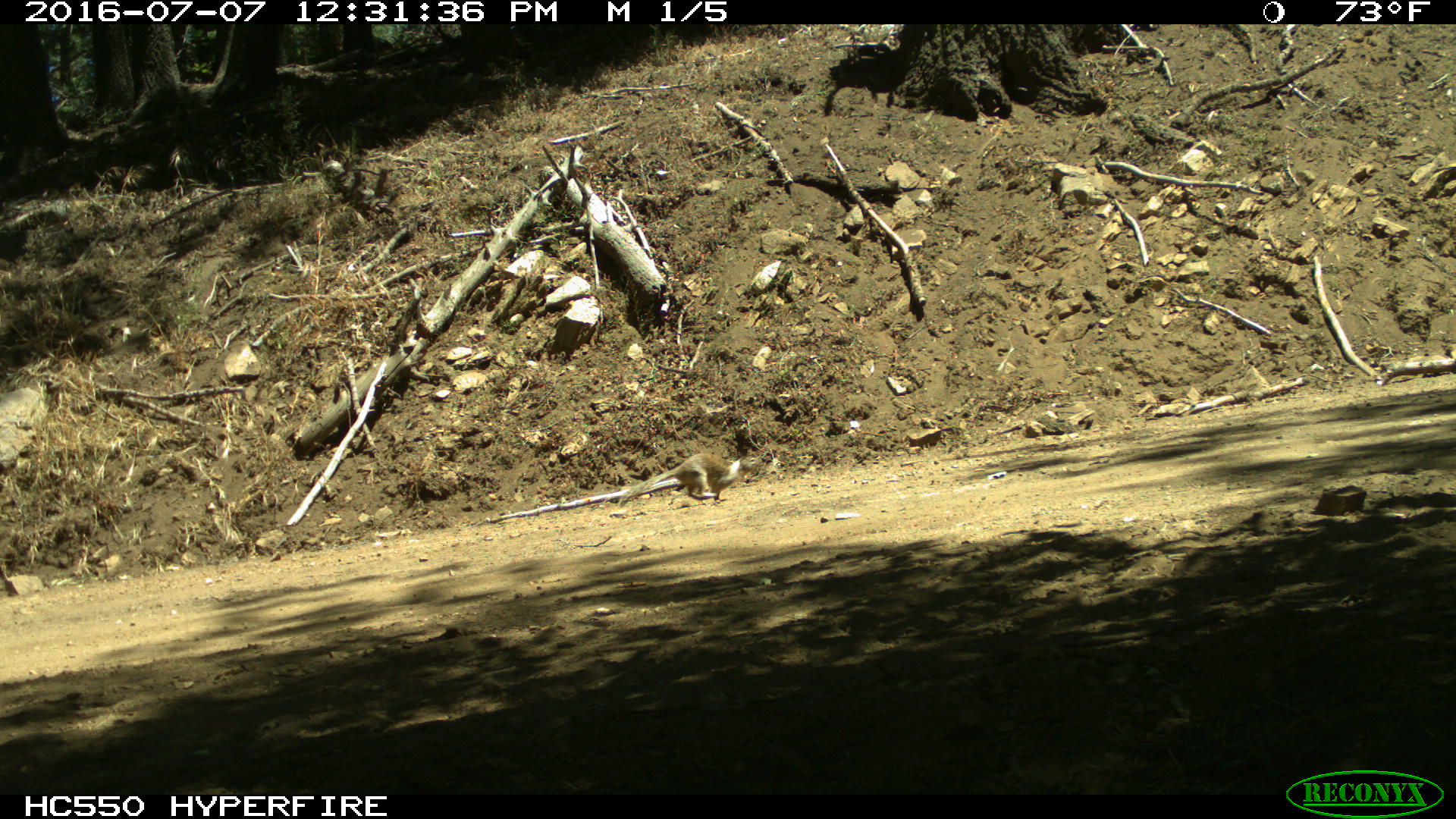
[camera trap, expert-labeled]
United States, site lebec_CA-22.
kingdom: Animalia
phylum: Chordata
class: Mammalia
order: Rodentia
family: Sciuridae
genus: Otospermophilus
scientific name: Otospermophilus beecheyi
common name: california ground squirrel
Otospermophilus beecheyi (california ground squirrel).